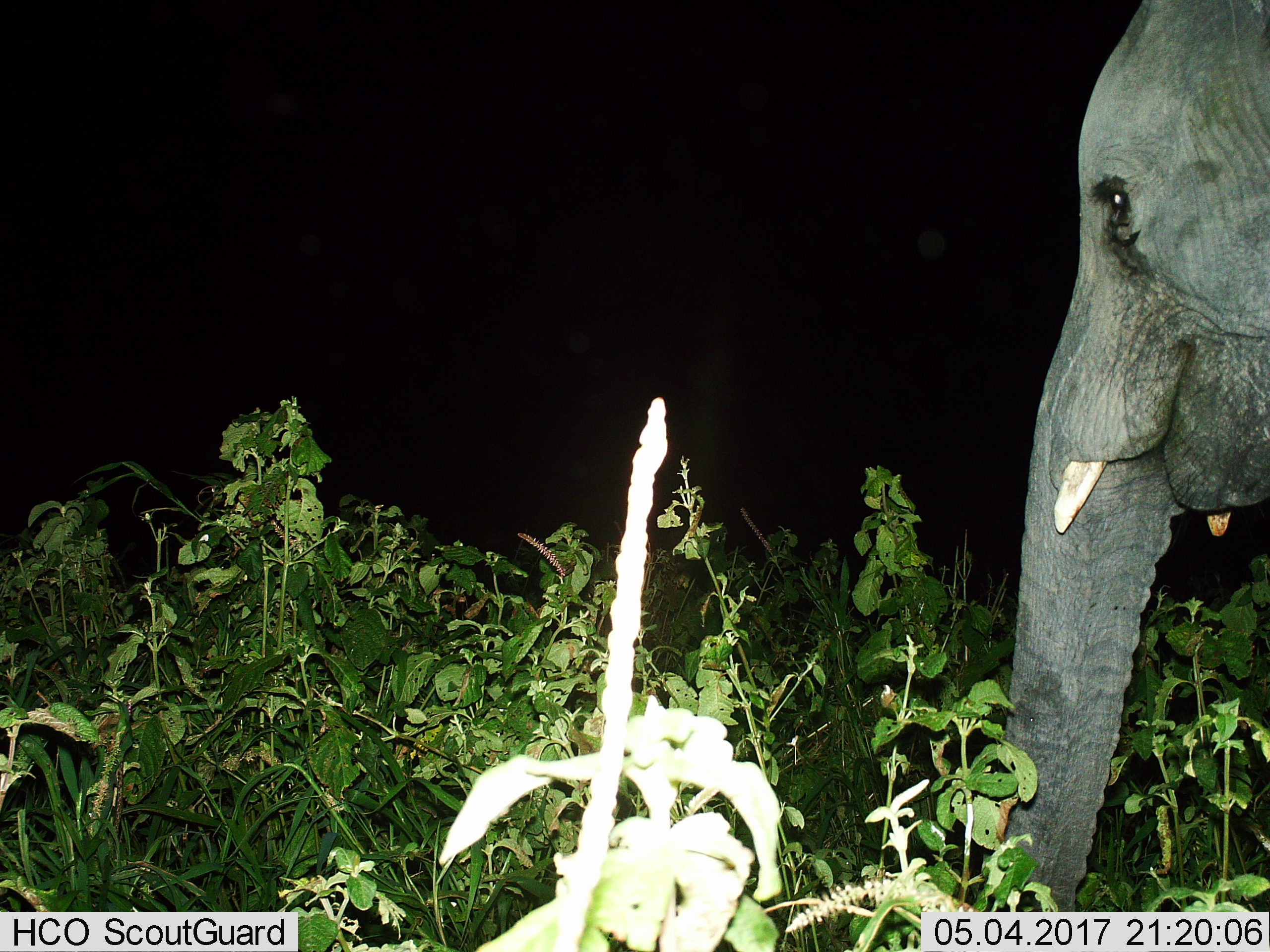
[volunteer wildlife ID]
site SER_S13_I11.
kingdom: Animalia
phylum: Chordata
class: Mammalia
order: Proboscidea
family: Elephantidae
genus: Loxodonta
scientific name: Loxodonta africana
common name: african bush elephant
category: elephant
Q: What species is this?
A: Elephant (african bush elephant) (Loxodonta africana).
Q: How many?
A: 1.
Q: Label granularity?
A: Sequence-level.